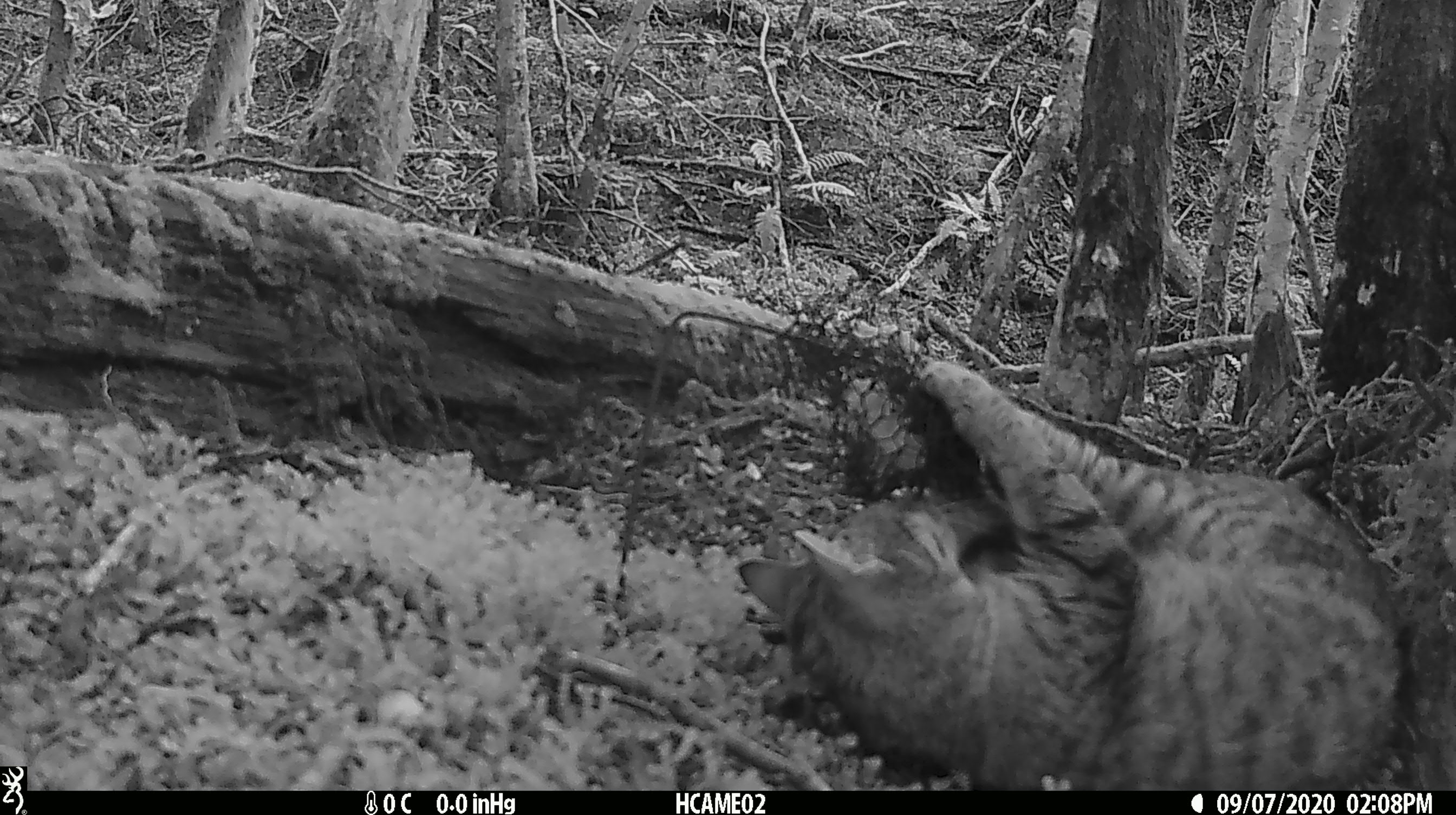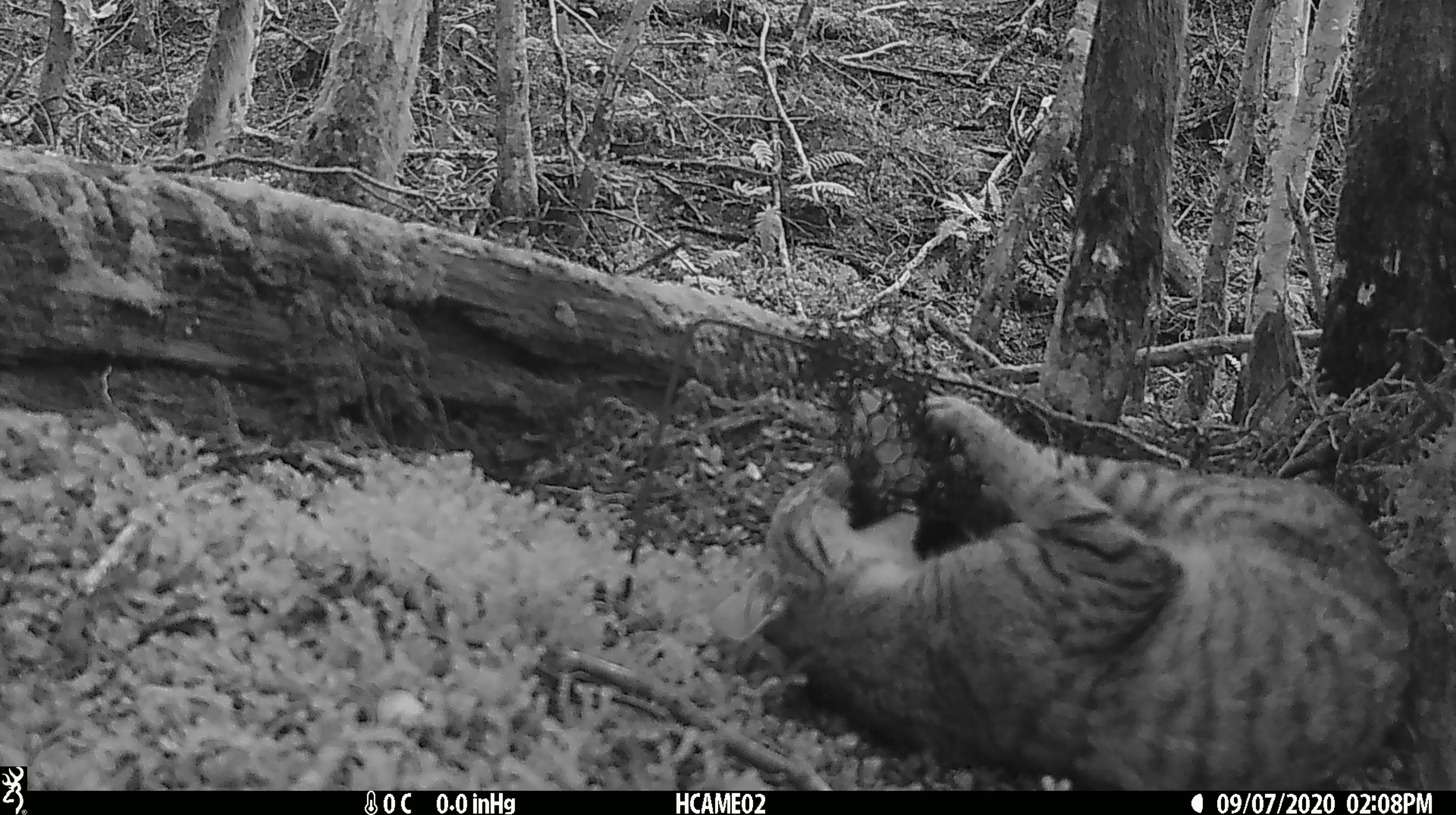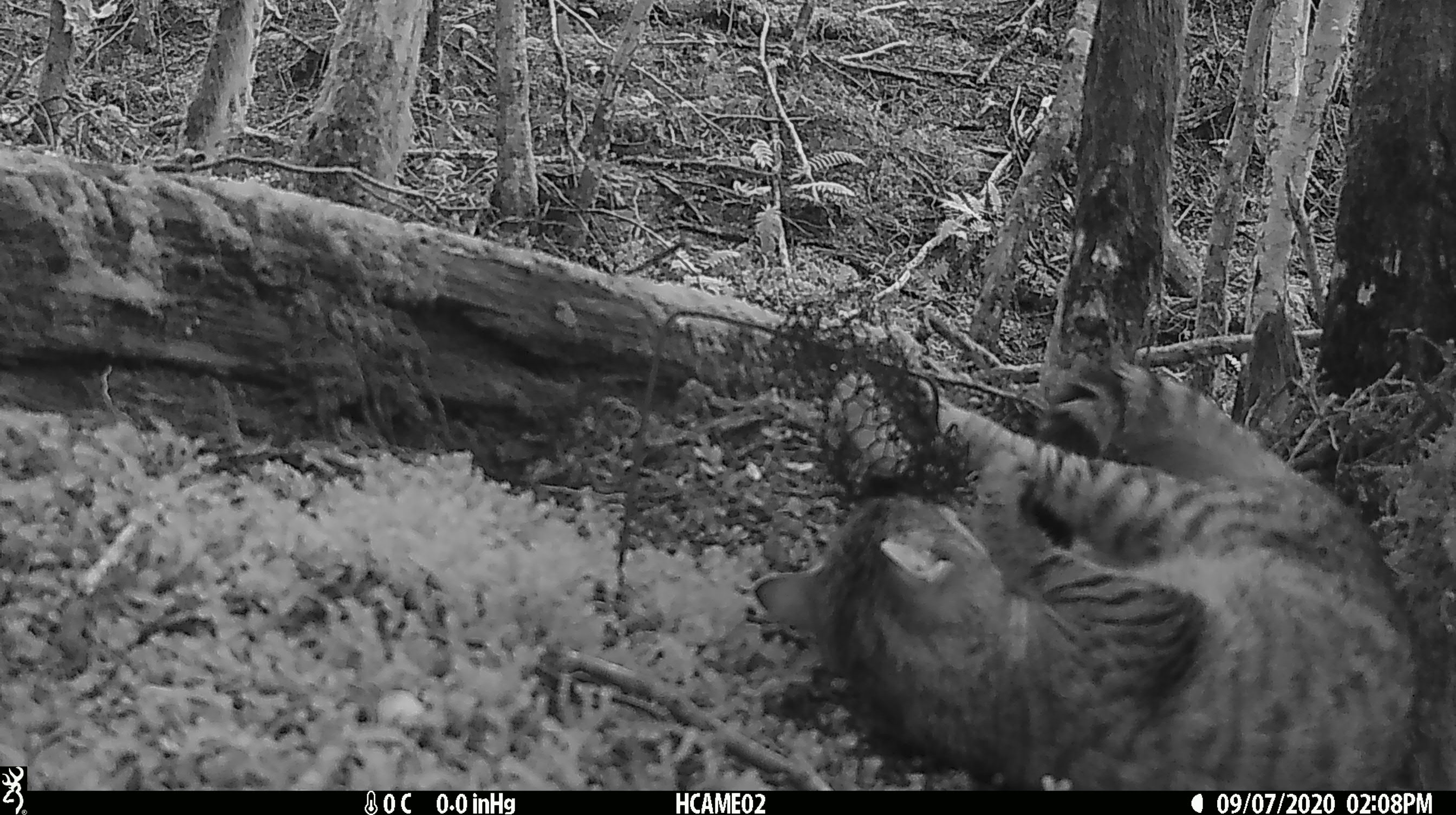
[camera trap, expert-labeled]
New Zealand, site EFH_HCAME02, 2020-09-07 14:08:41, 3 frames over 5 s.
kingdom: Animalia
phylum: Chordata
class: Mammalia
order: Carnivora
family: Felidae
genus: Felis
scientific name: Felis catus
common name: domestic cat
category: cat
Cat (domestic cat) (Felis catus).